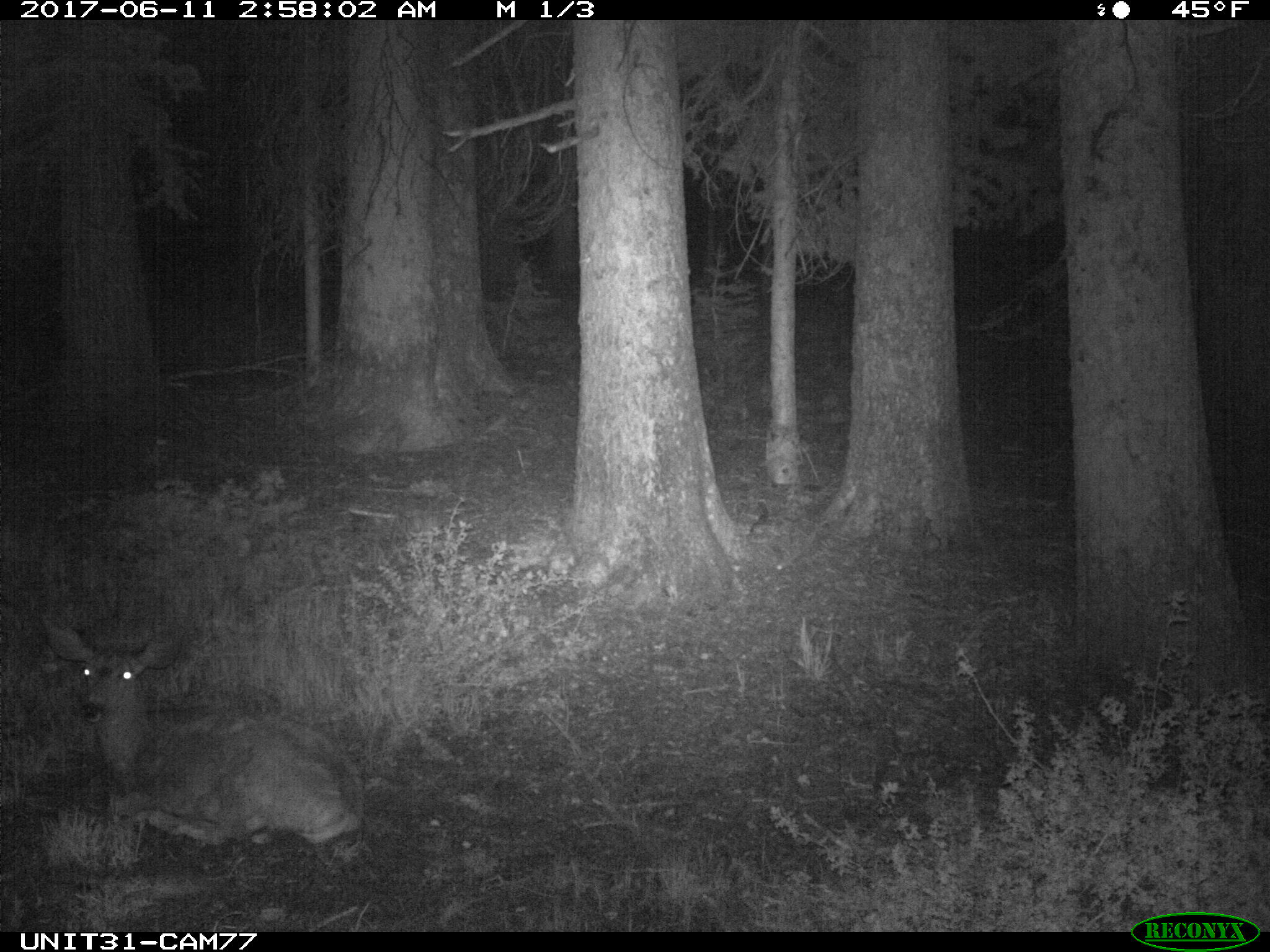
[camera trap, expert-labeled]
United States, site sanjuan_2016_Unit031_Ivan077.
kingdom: Animalia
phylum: Chordata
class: Mammalia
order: Artiodactyla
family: Cervidae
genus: Odocoileus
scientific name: Odocoileus hemionus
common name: mule deer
Odocoileus hemionus (mule deer).